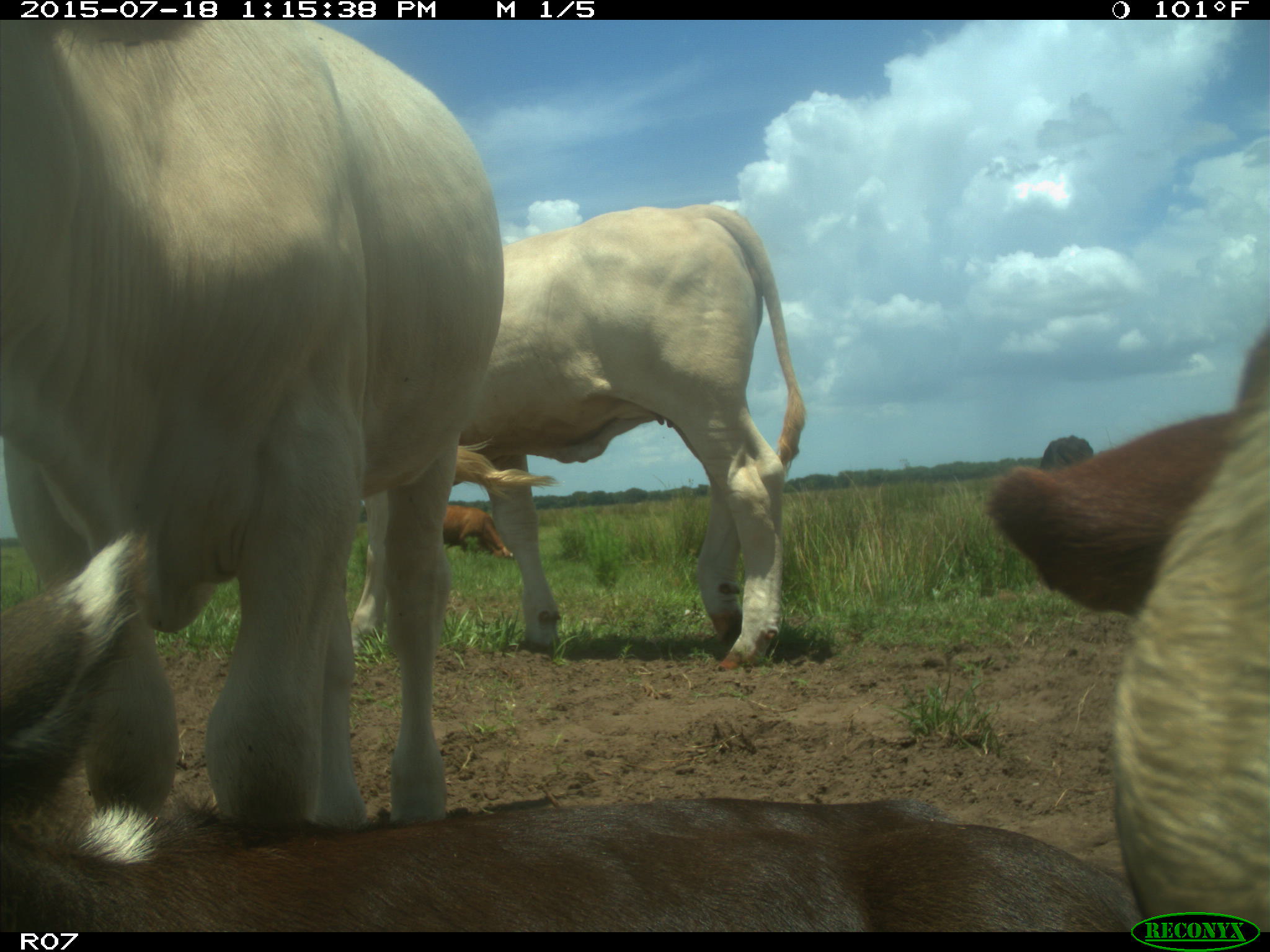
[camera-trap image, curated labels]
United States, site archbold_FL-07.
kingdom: Animalia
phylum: Chordata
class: Mammalia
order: Artiodactyla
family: Bovidae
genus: Bos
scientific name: Bos taurus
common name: domestic cow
Bos taurus (domestic cow).